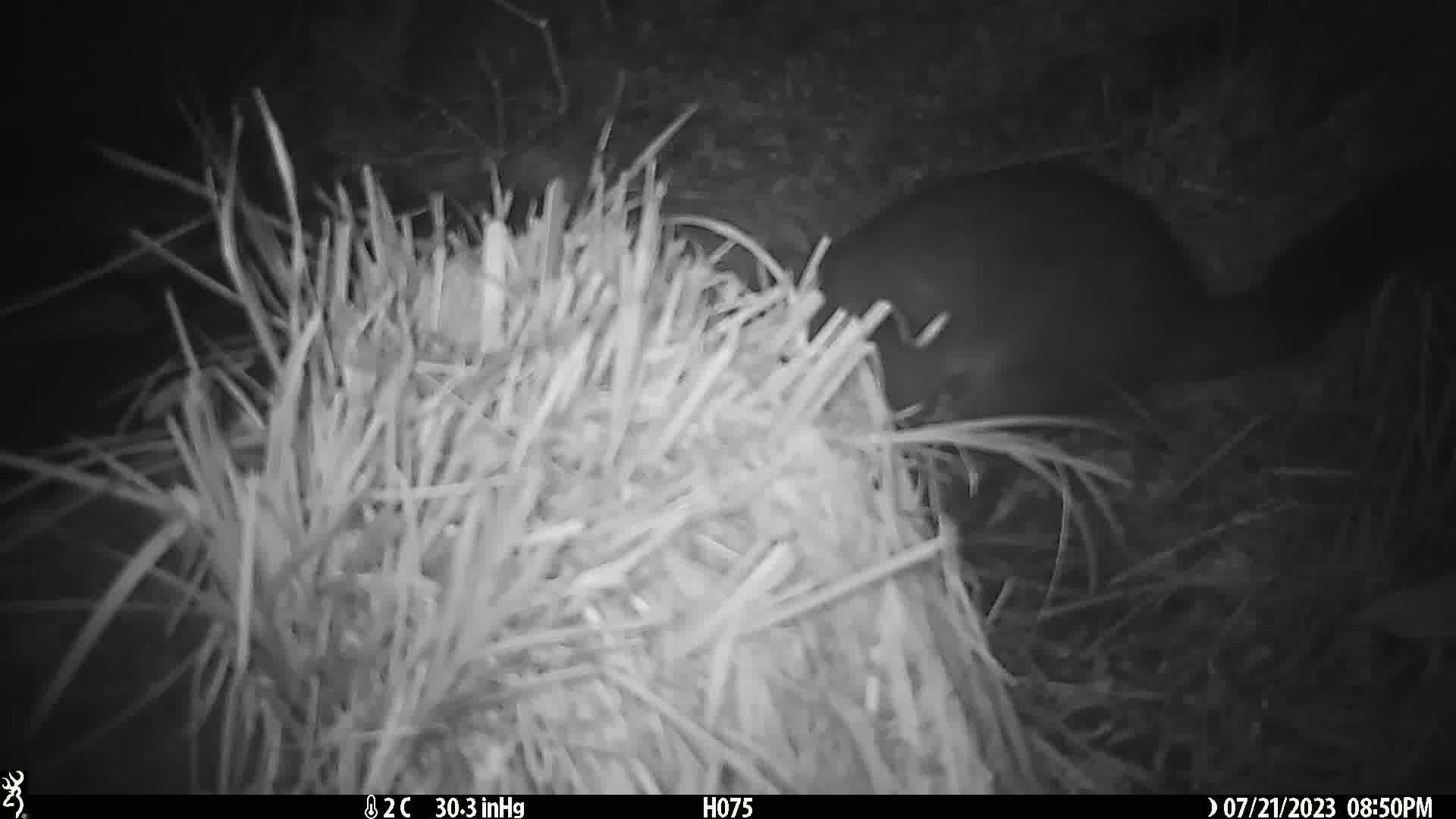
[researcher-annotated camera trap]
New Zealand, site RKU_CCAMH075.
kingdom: Animalia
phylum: Chordata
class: Mammalia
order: Diprotodontia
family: Phalangeridae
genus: Trichosurus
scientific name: Trichosurus vulpecula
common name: common brushtail possum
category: possum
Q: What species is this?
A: Possum (common brushtail possum) (Trichosurus vulpecula).